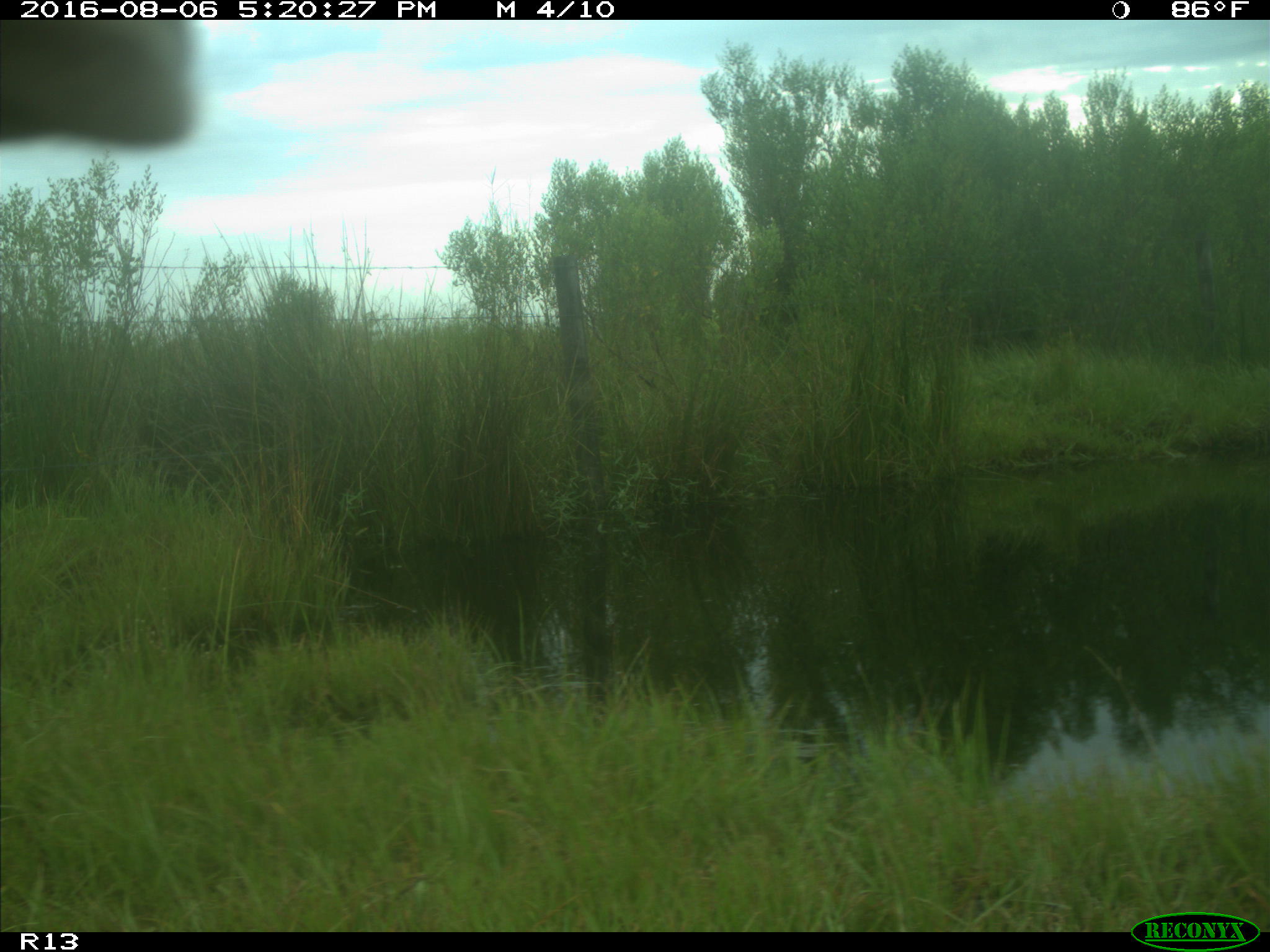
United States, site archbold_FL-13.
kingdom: Animalia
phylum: Chordata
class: Mammalia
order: Artiodactyla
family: Bovidae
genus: Bos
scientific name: Bos taurus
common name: domestic cow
Bos taurus (domestic cow).